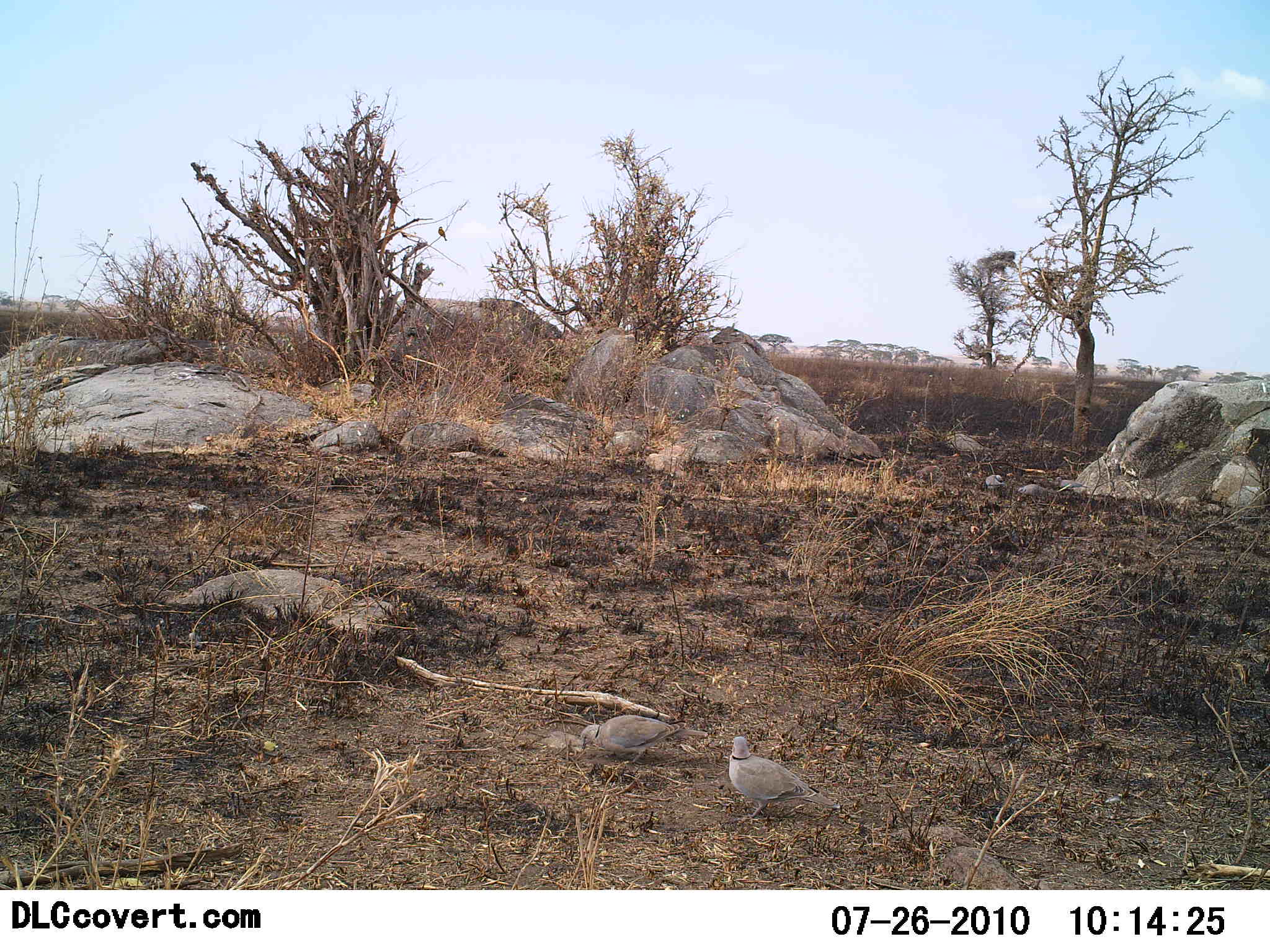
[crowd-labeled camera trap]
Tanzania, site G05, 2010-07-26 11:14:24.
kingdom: Animalia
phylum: Chordata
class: Aves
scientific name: Aves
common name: bird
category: otherbird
Otherbird (bird) (Aves), count 2. Behavior (volunteer vote fractions): standing 53%, resting 13%, moving 0%, interacting 0%. Young present (vote fraction): 0%. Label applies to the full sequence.